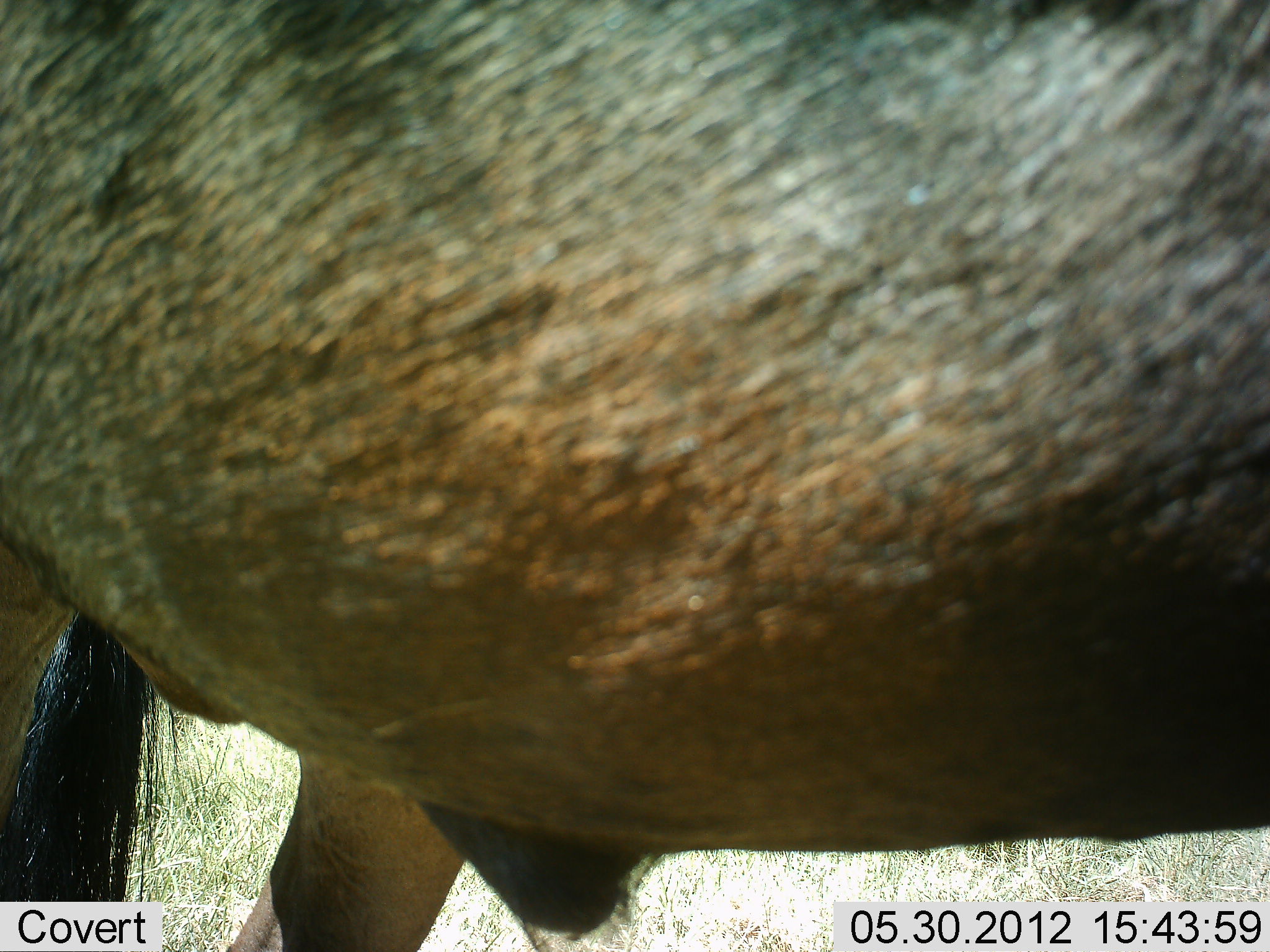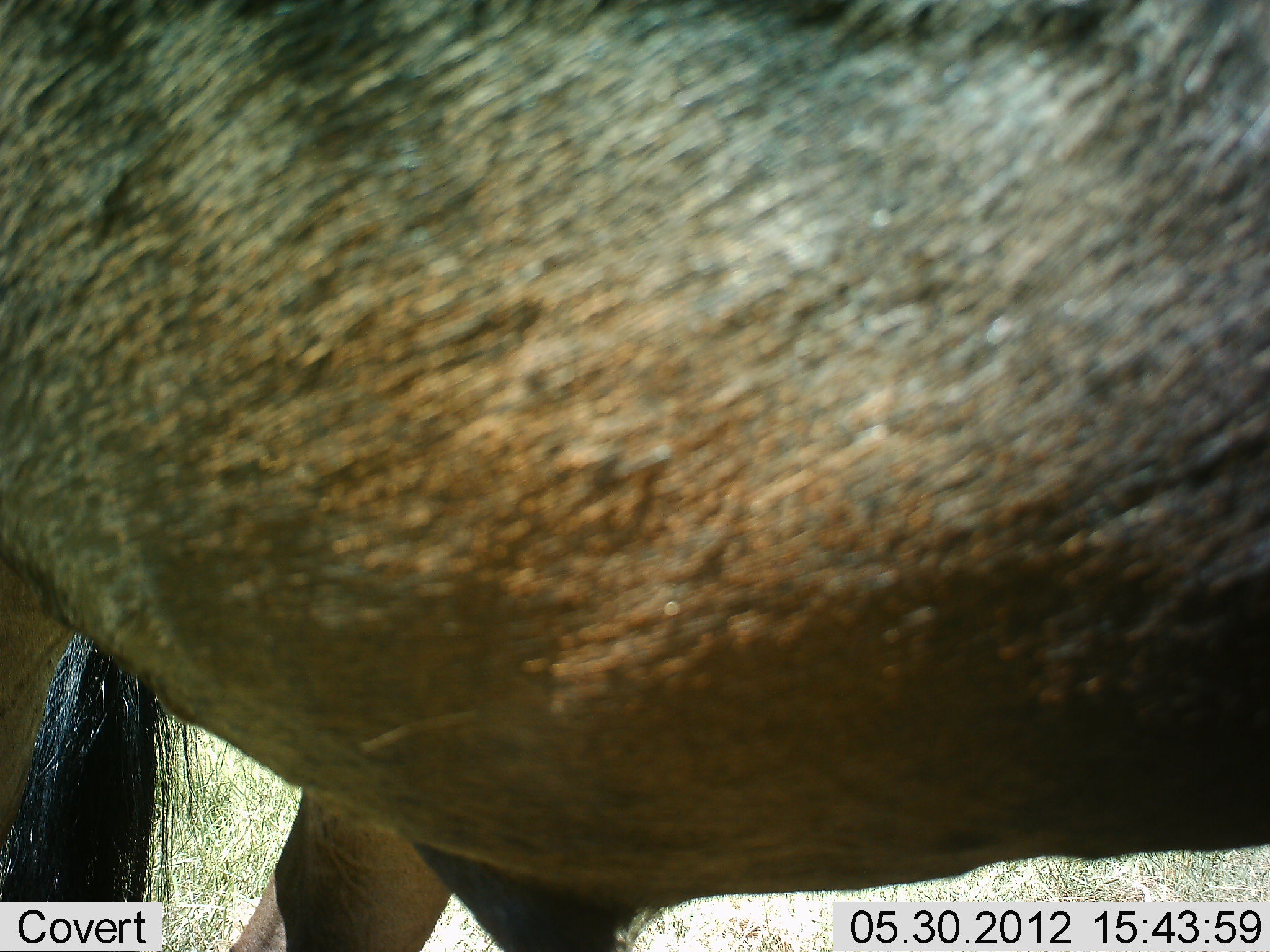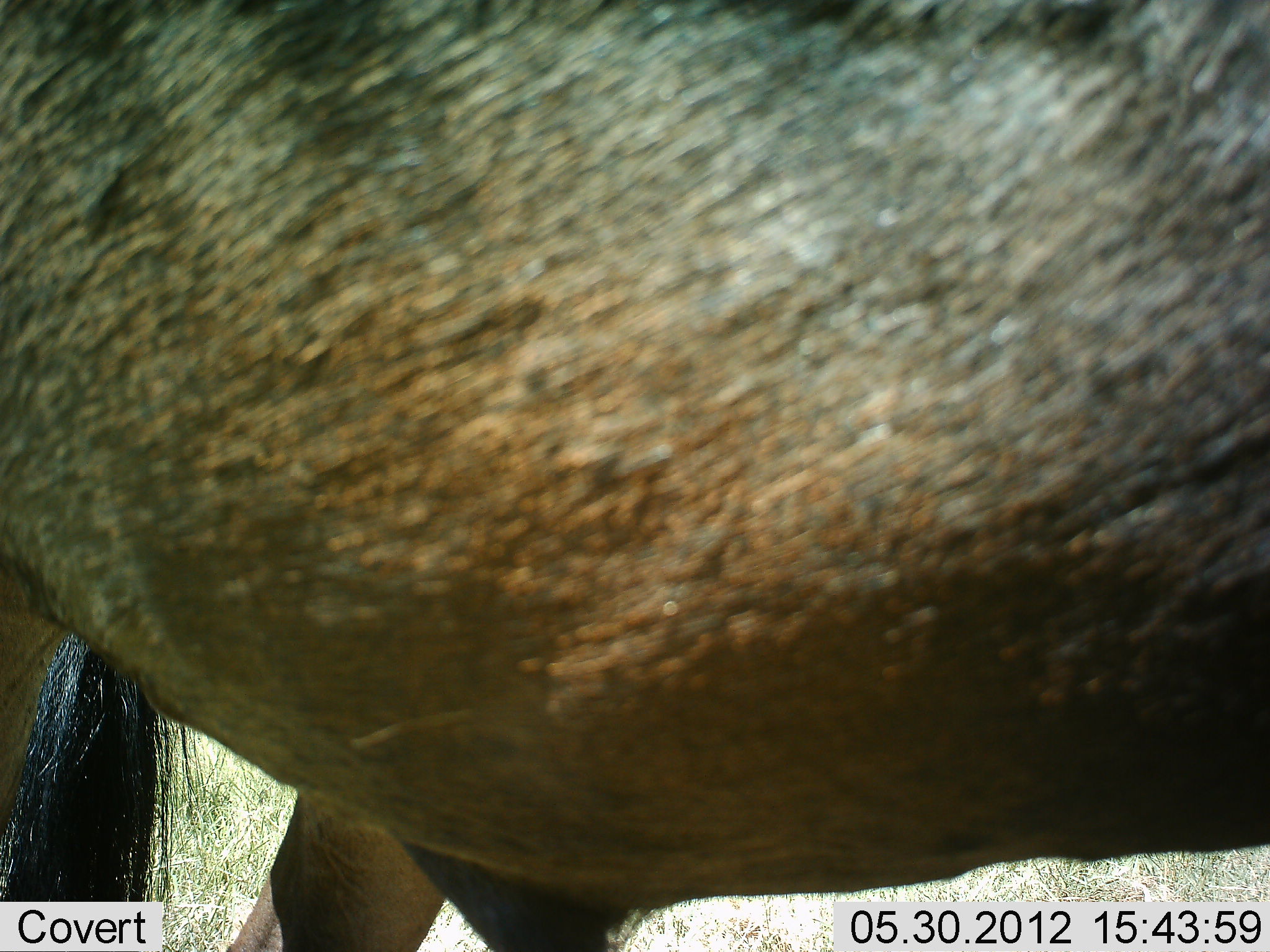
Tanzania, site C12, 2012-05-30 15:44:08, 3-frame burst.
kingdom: Animalia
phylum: Chordata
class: Mammalia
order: Artiodactyla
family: Bovidae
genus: Connochaetes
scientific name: Connochaetes taurinus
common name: blue wildebeest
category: wildebeest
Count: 1.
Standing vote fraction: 80%.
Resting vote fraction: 10%.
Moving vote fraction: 10%.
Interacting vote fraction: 0%.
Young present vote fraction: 0%.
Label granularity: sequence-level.